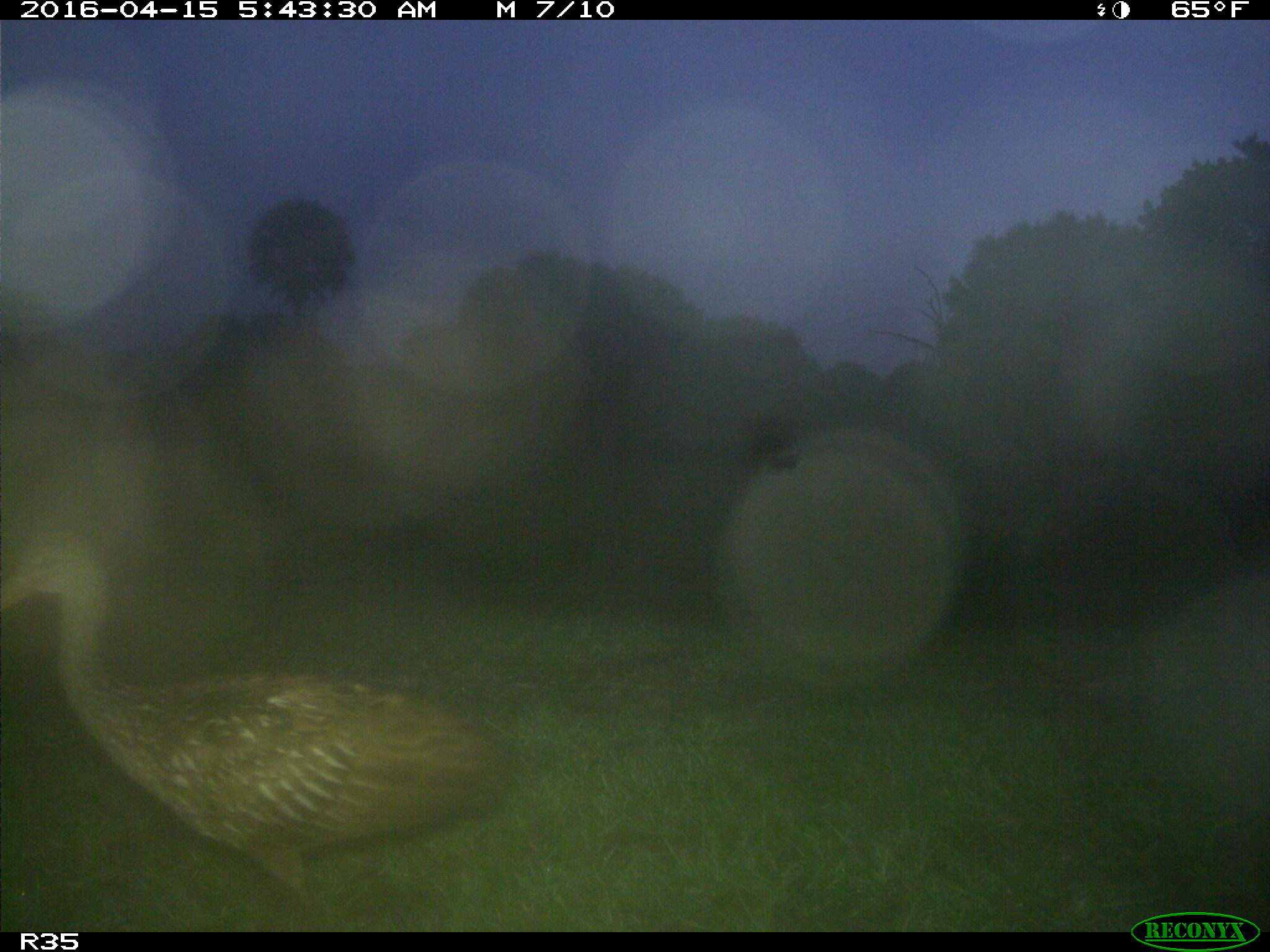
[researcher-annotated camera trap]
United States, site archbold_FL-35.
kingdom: Animalia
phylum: Chordata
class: Aves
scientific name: Aves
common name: birds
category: unidentified bird